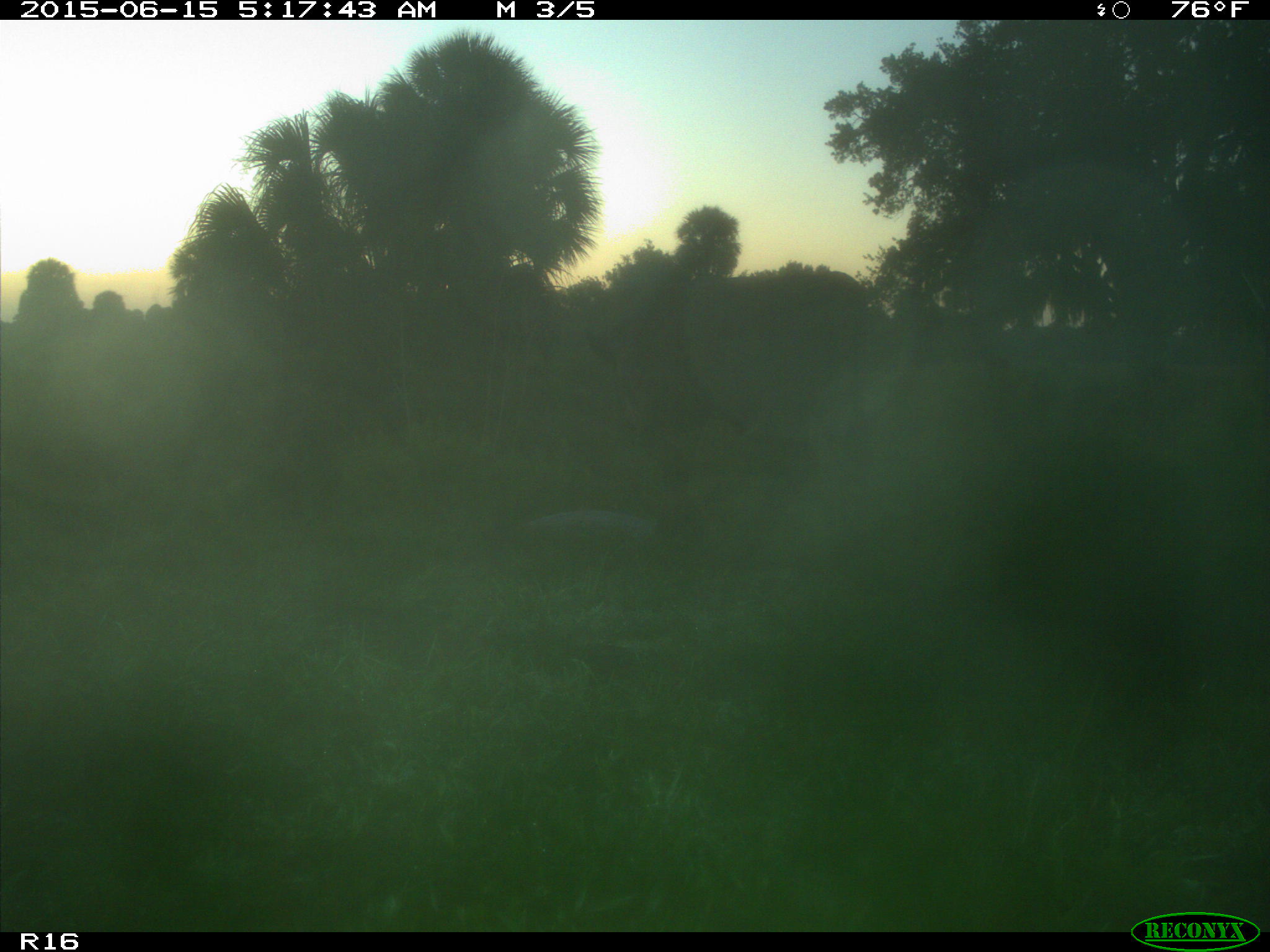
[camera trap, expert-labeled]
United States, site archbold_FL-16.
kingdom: Animalia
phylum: Chordata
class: Mammalia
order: Artiodactyla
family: Bovidae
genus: Bos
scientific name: Bos taurus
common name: domestic cow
Bos taurus (domestic cow).